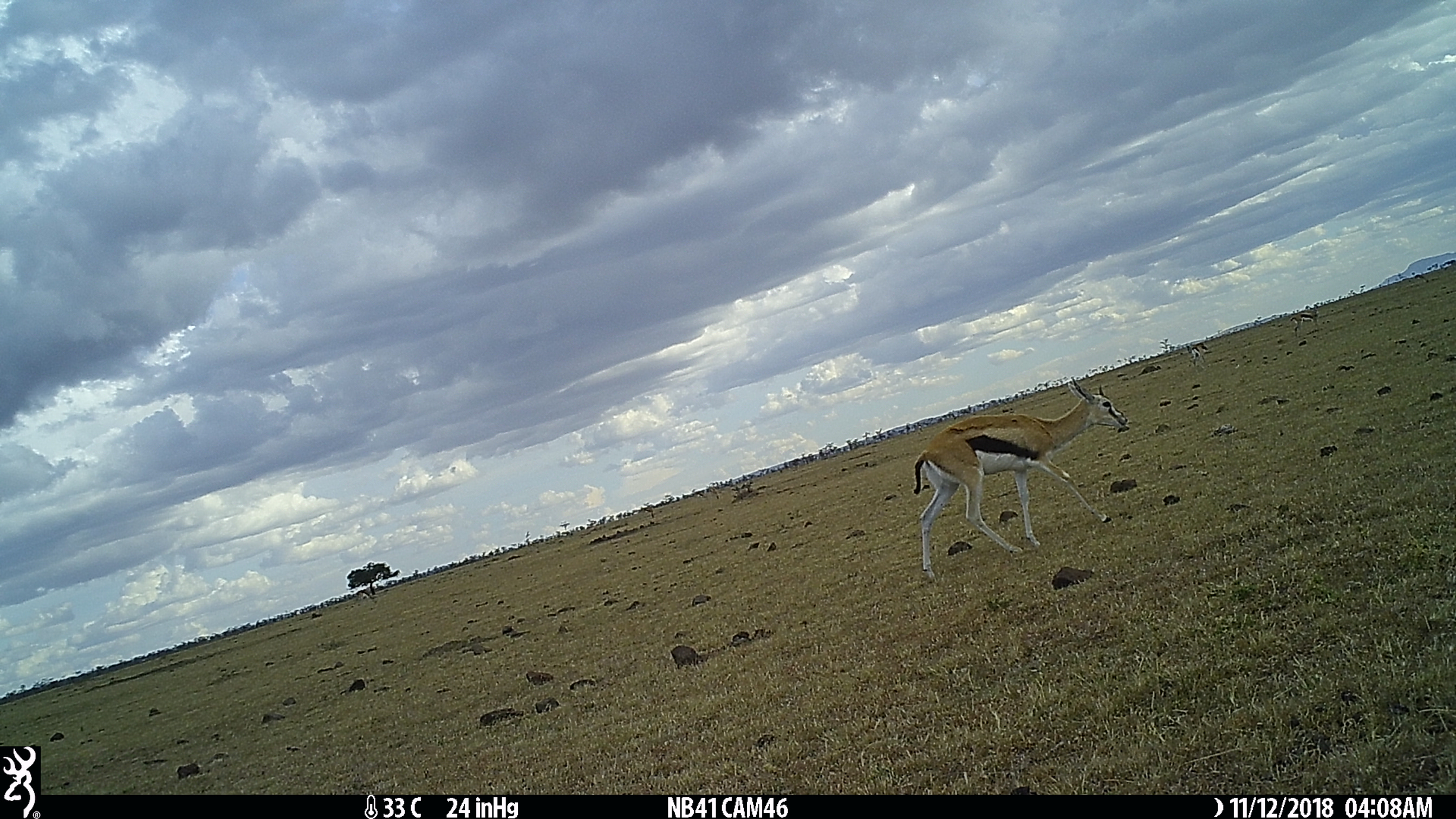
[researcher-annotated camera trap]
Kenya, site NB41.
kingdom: Animalia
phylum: Chordata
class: Mammalia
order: Artiodactyla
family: Bovidae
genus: Eudorcas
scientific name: Eudorcas thomsonii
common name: thomon's gazelle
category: gazelle thomsons